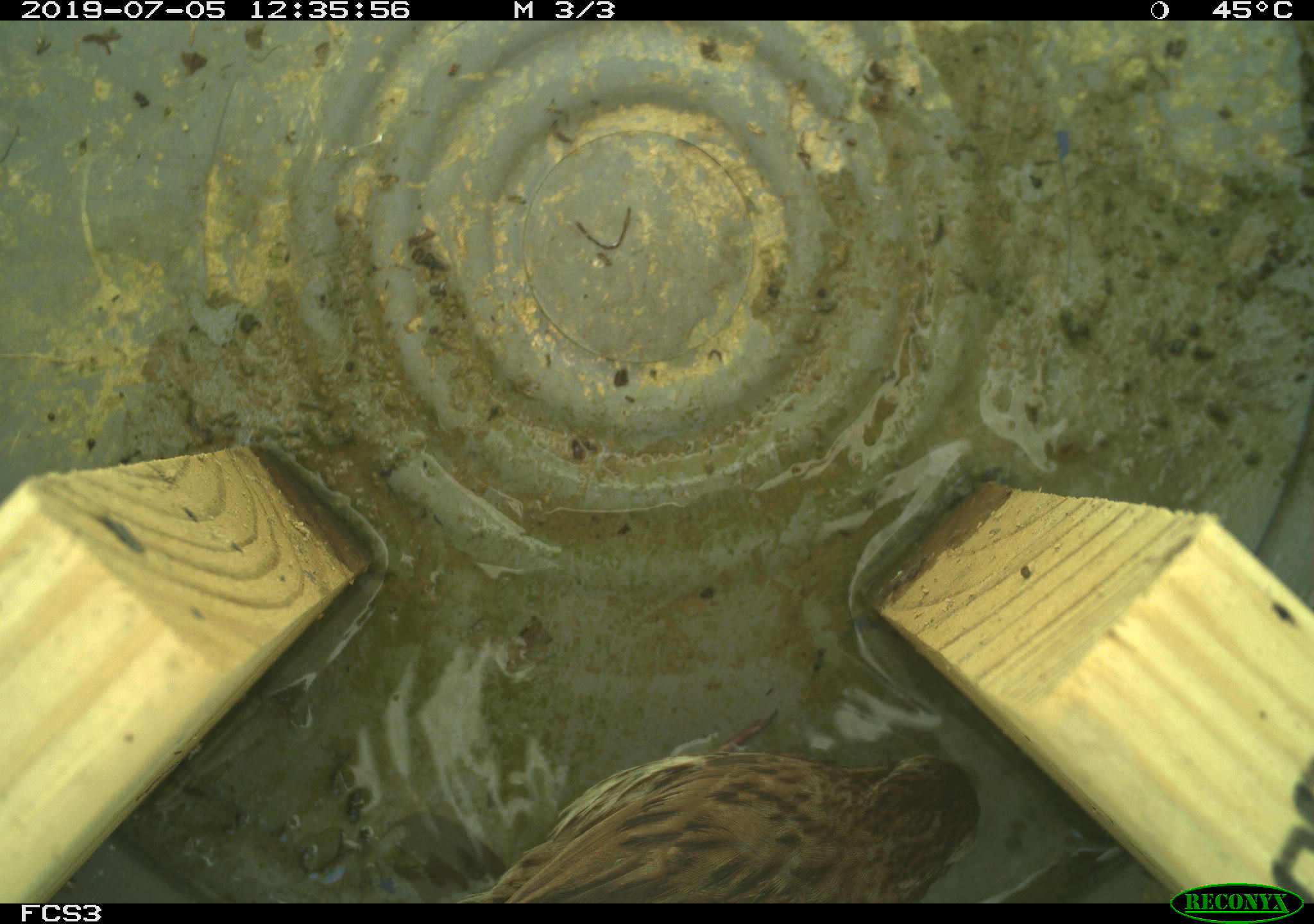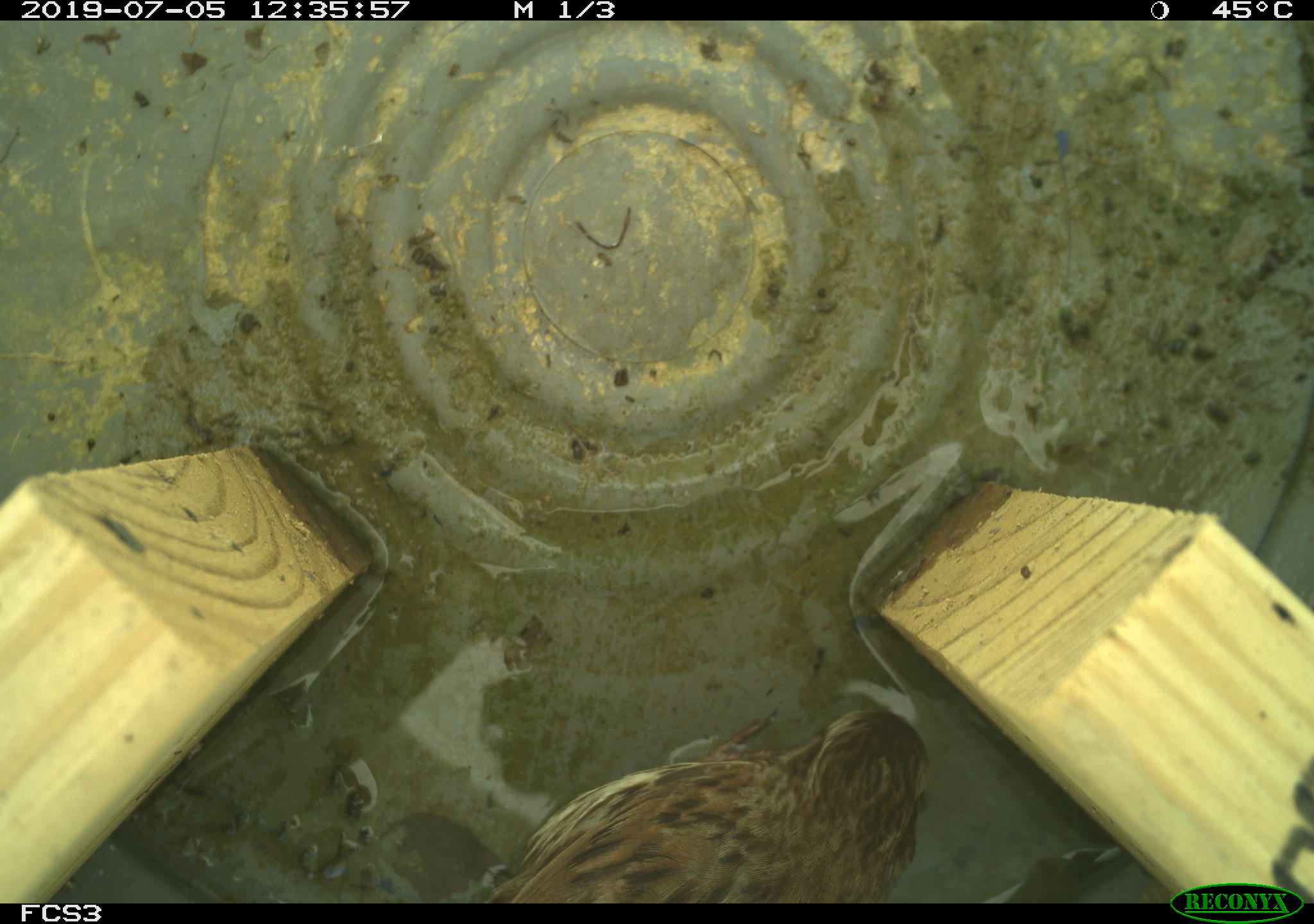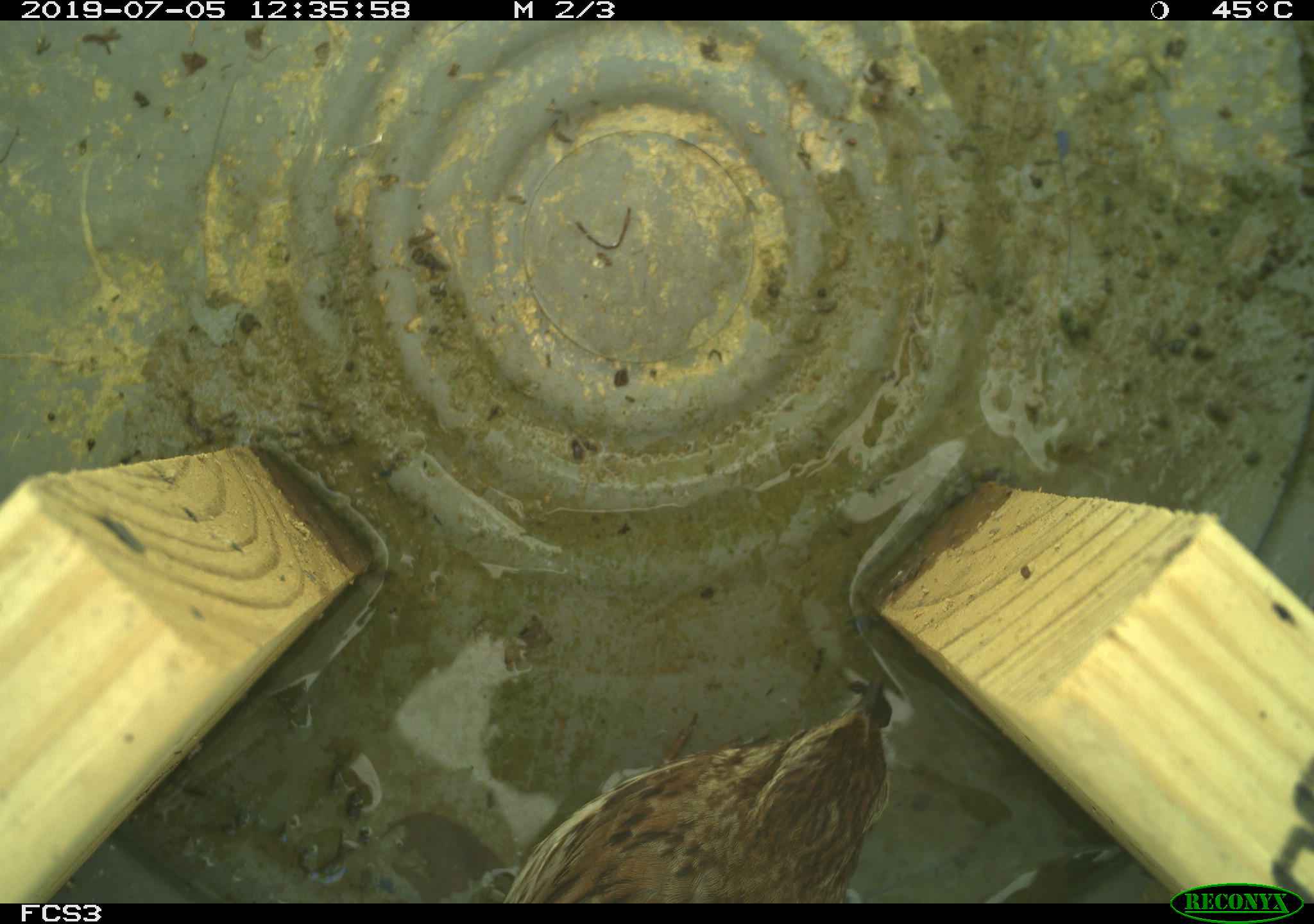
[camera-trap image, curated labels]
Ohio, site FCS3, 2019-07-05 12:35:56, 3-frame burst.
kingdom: Animalia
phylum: Chordata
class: Aves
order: Passeriformes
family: Passerellidae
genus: Melospiza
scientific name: Melospiza melodia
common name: song sparrow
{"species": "song sparrow (Melospiza melodia)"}